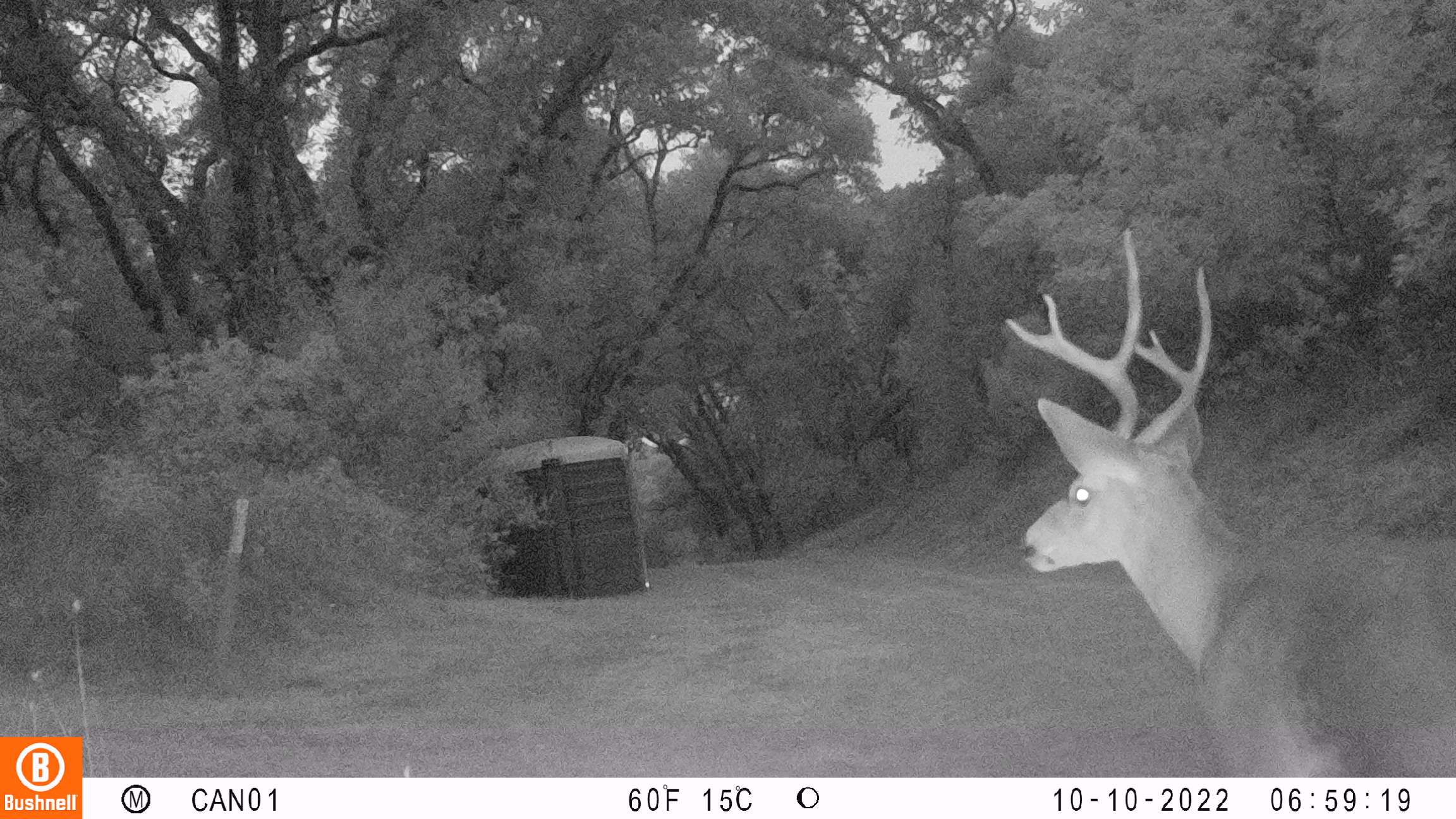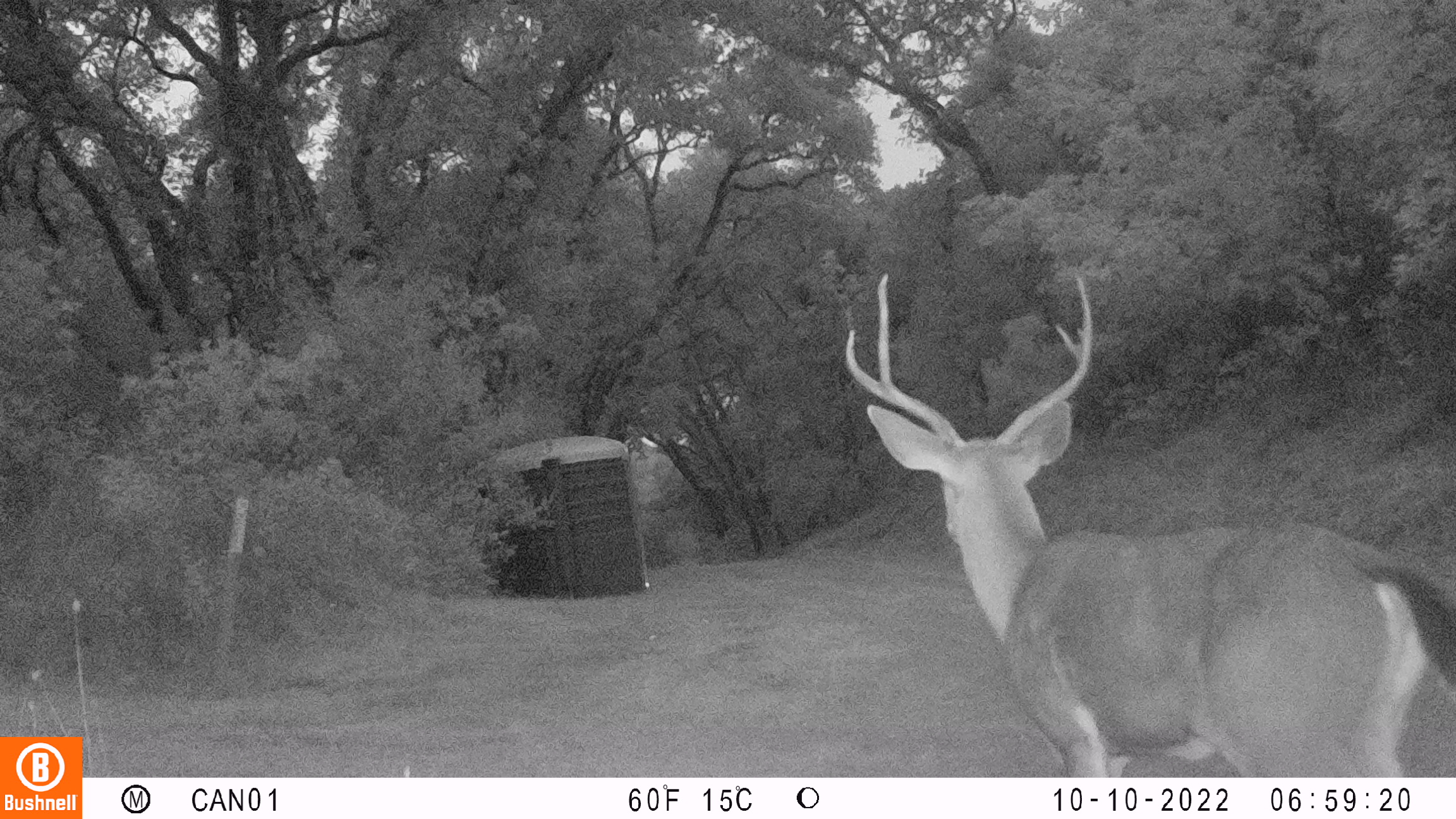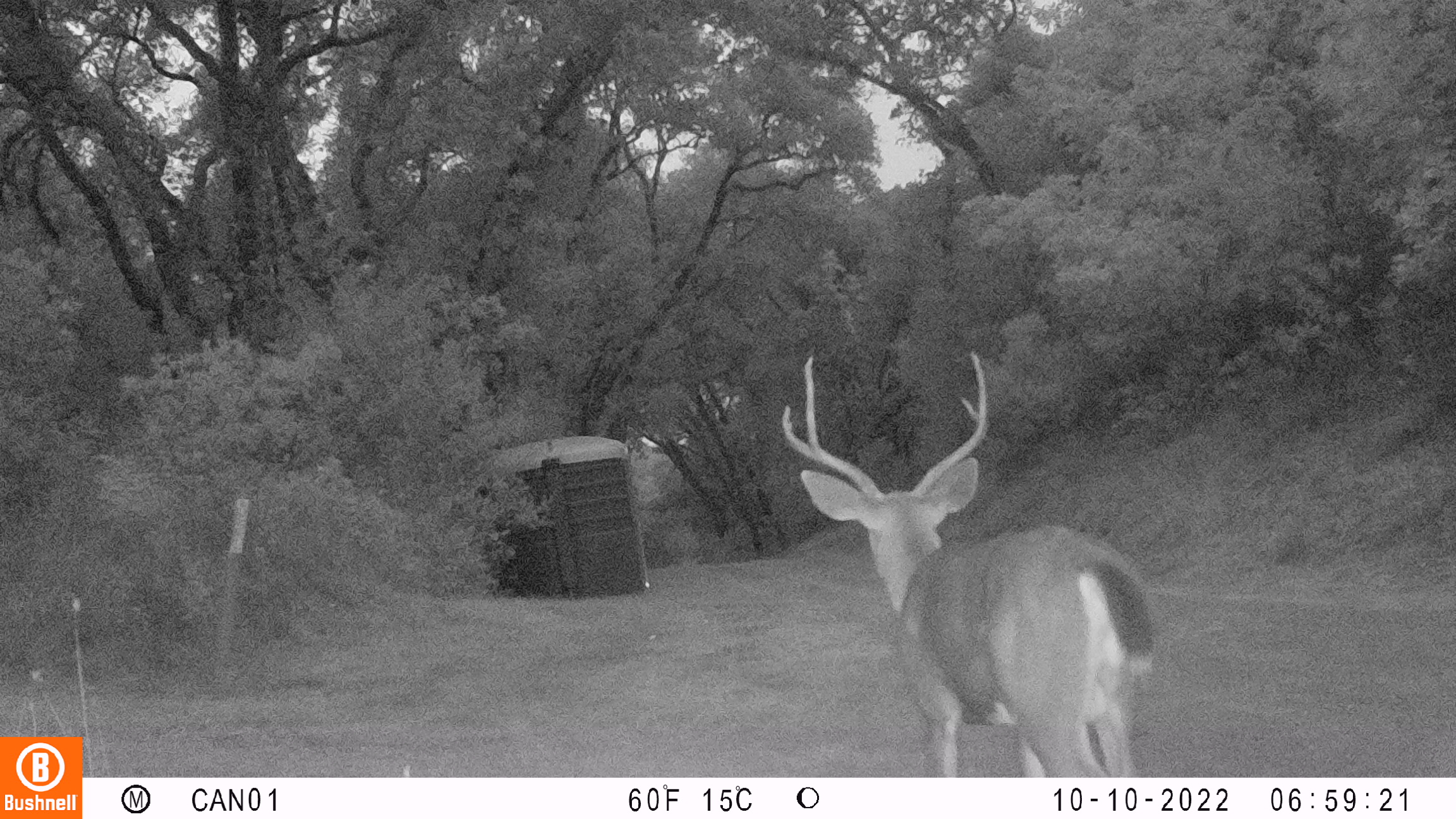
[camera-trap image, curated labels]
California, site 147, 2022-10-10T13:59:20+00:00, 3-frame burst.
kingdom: Animalia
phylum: Chordata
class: Mammalia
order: Artiodactyla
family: Cervidae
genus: Odocoileus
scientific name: Odocoileus hemionus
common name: mule deer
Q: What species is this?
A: Mule deer (Odocoileus hemionus).